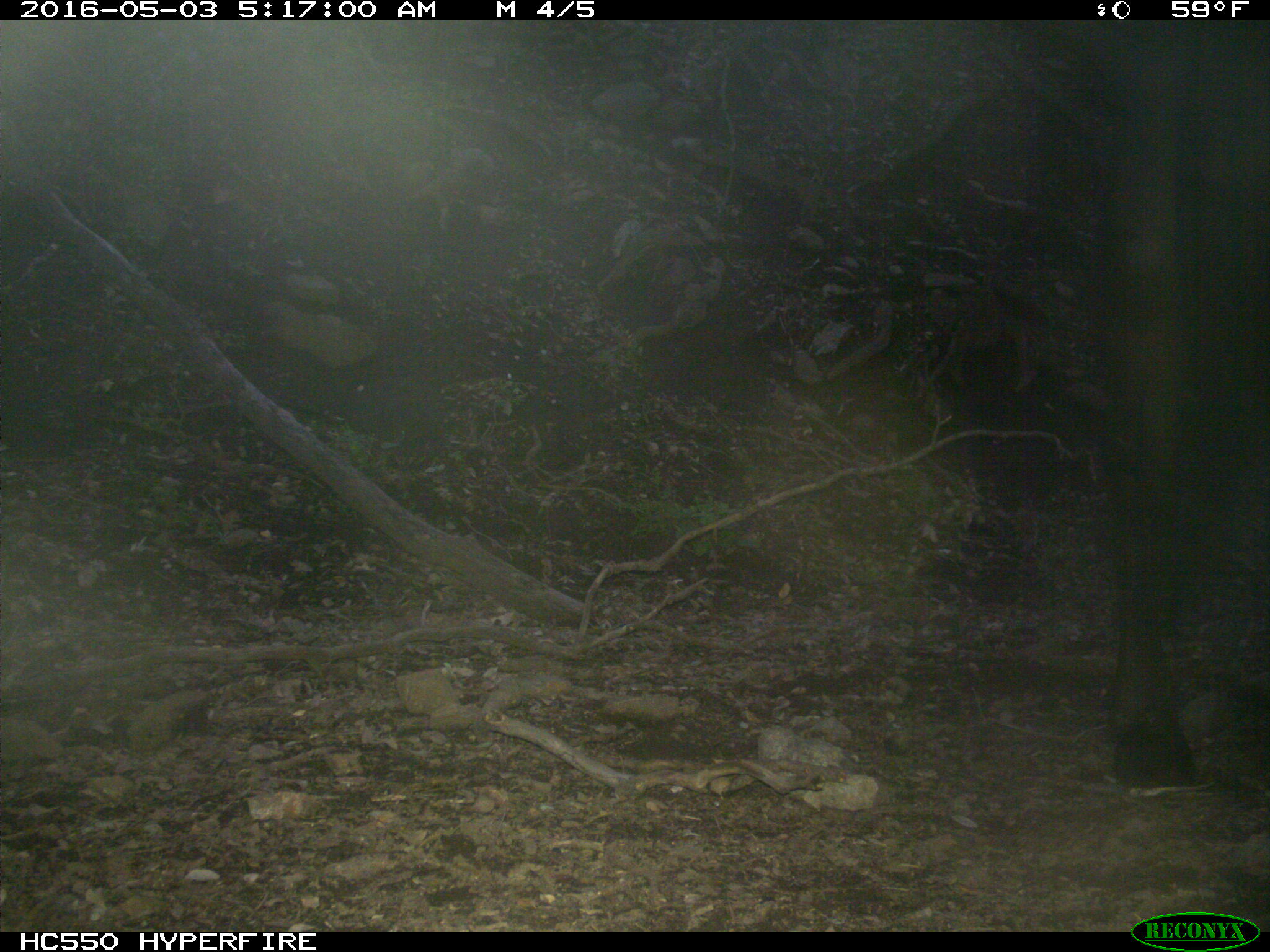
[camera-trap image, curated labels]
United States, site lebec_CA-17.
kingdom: Animalia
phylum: Chordata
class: Mammalia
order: Artiodactyla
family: Bovidae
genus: Bos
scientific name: Bos taurus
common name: domestic cow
Bos taurus (domestic cow).